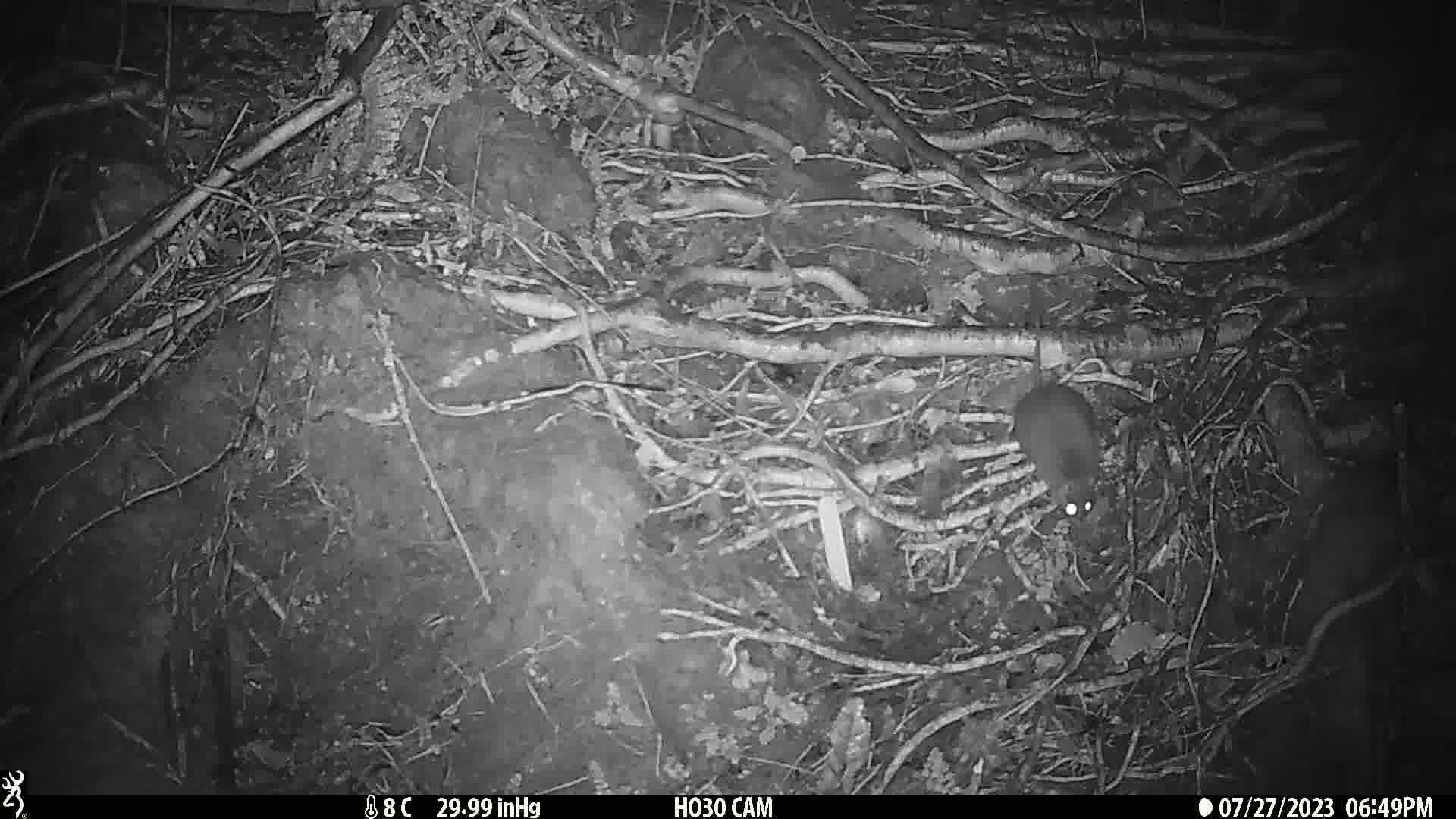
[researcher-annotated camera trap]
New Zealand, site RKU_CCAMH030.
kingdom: Animalia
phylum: Chordata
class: Mammalia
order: Rodentia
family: Muridae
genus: Rattus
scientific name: Rattus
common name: rat